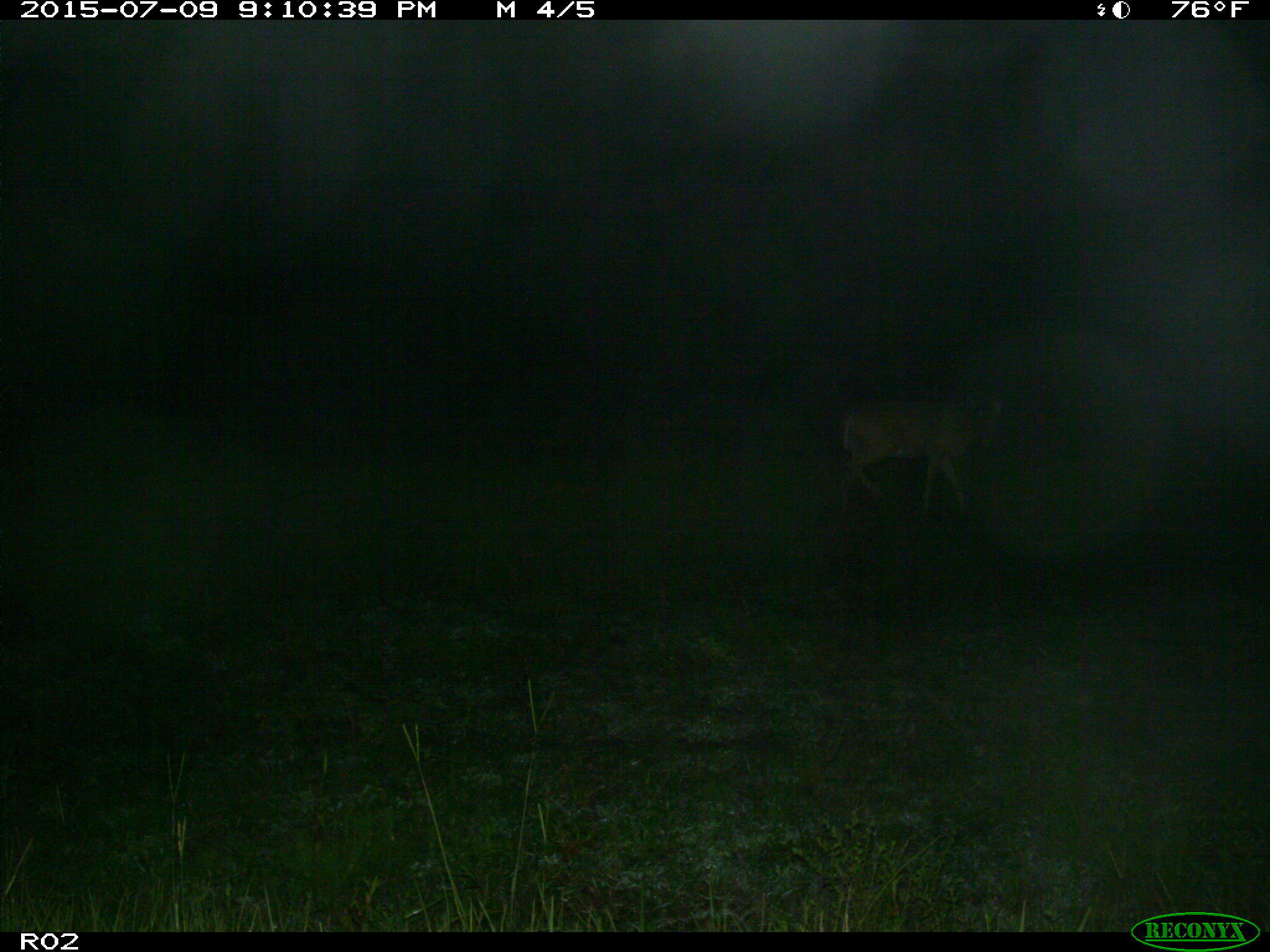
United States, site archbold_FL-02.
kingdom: Animalia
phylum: Chordata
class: Mammalia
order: Artiodactyla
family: Cervidae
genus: Odocoileus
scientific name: Odocoileus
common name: deer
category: unidentified deer